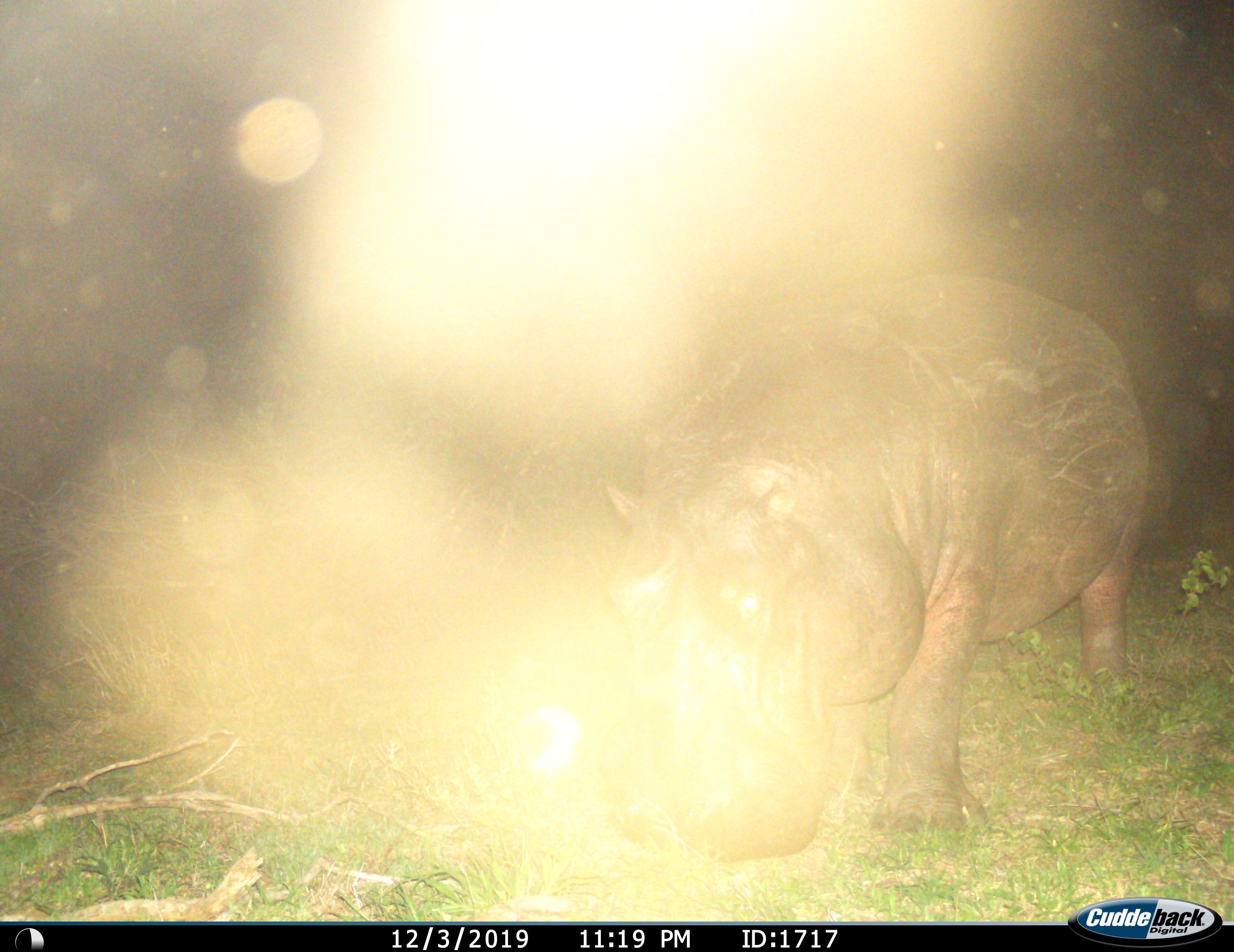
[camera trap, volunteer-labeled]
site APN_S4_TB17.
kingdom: Animalia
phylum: Chordata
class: Mammalia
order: Artiodactyla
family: Hippopotamidae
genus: Hippopotamus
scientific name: Hippopotamus amphibius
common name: hippopotamus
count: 1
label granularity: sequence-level